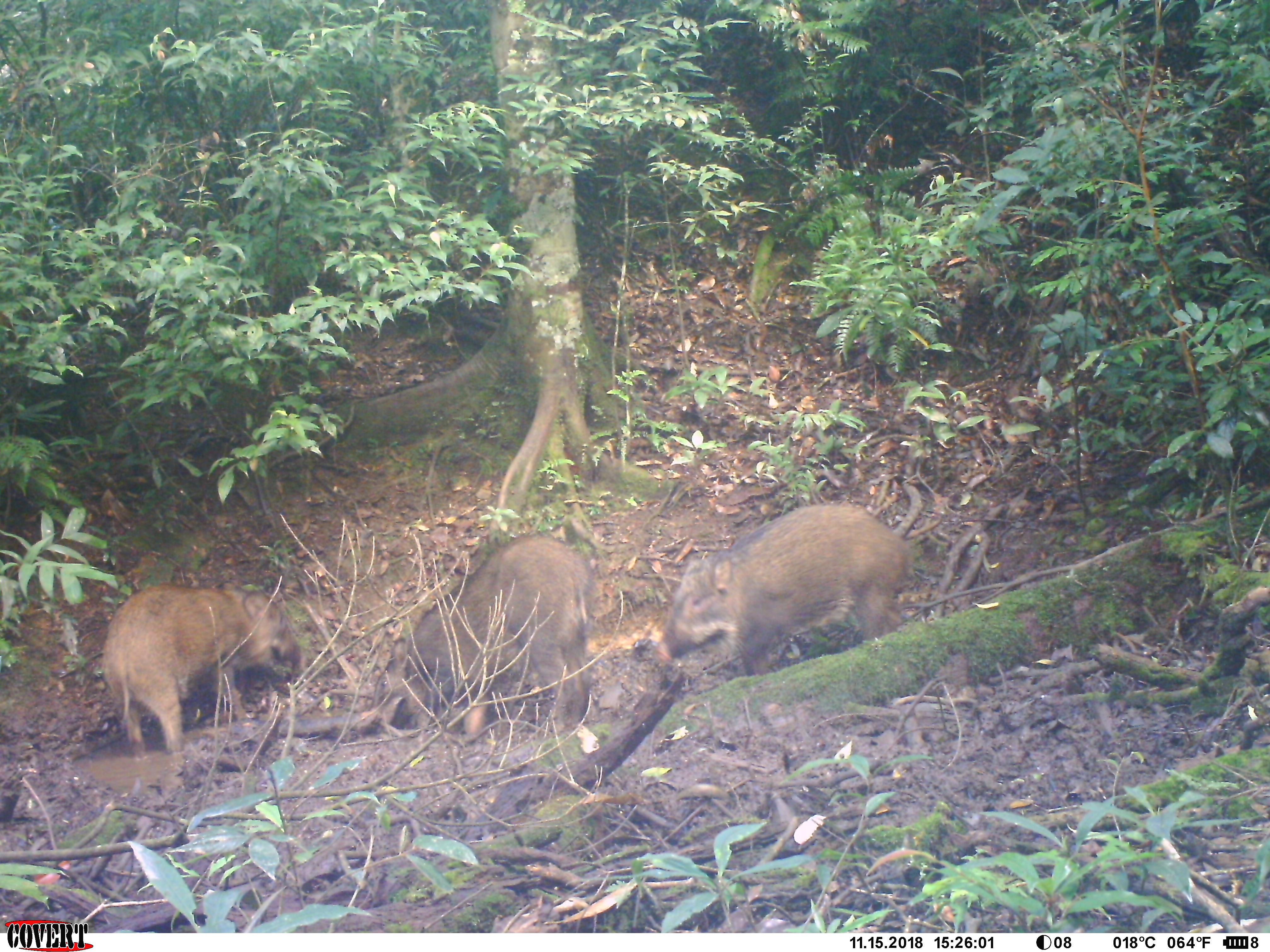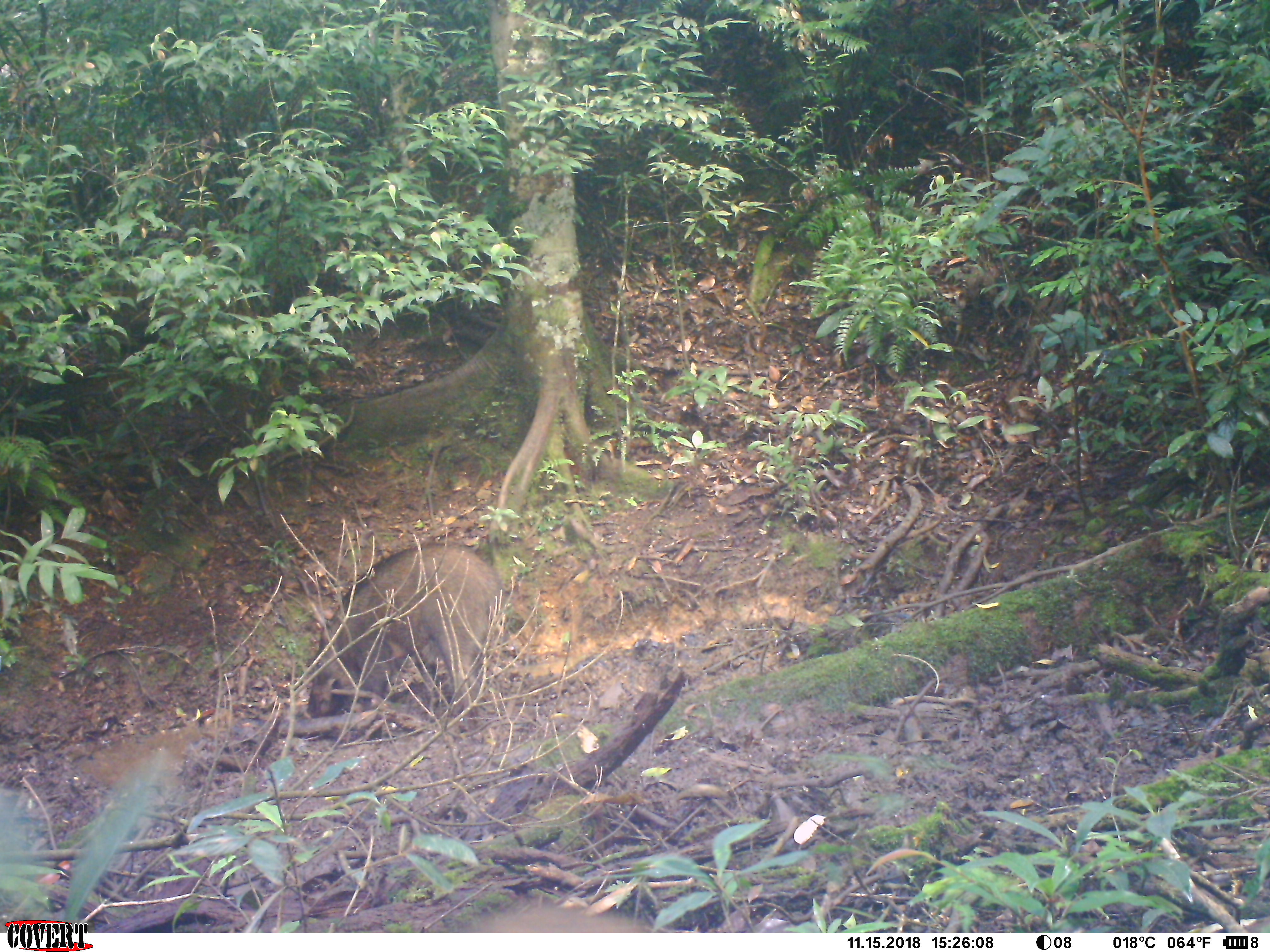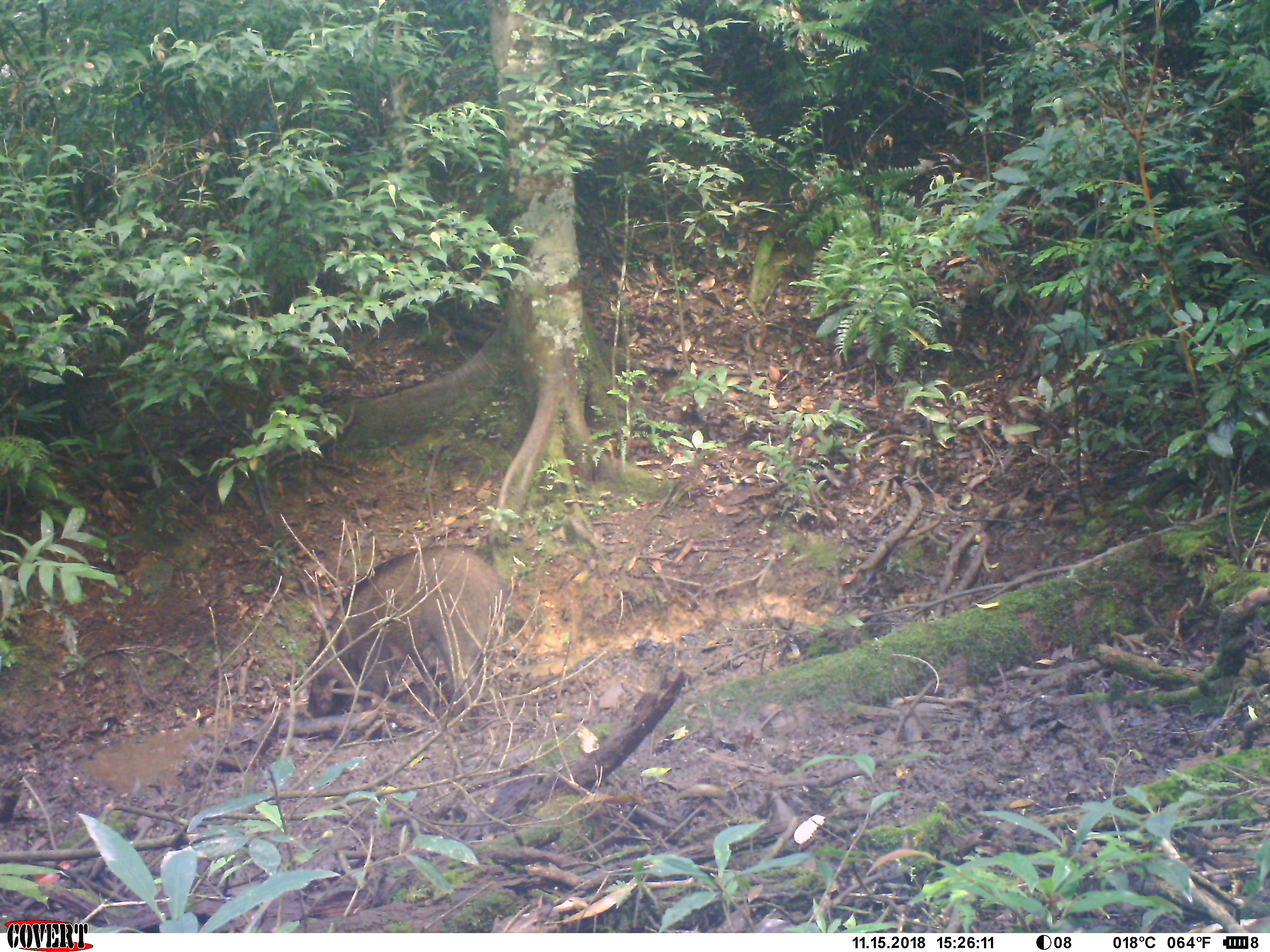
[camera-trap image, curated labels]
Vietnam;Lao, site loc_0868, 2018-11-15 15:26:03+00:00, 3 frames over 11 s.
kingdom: Animalia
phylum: Chordata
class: Mammalia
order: Artiodactyla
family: Suidae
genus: Sus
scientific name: Sus scrofa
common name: eurasian wild pig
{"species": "eurasian wild pig (Sus scrofa)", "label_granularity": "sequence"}